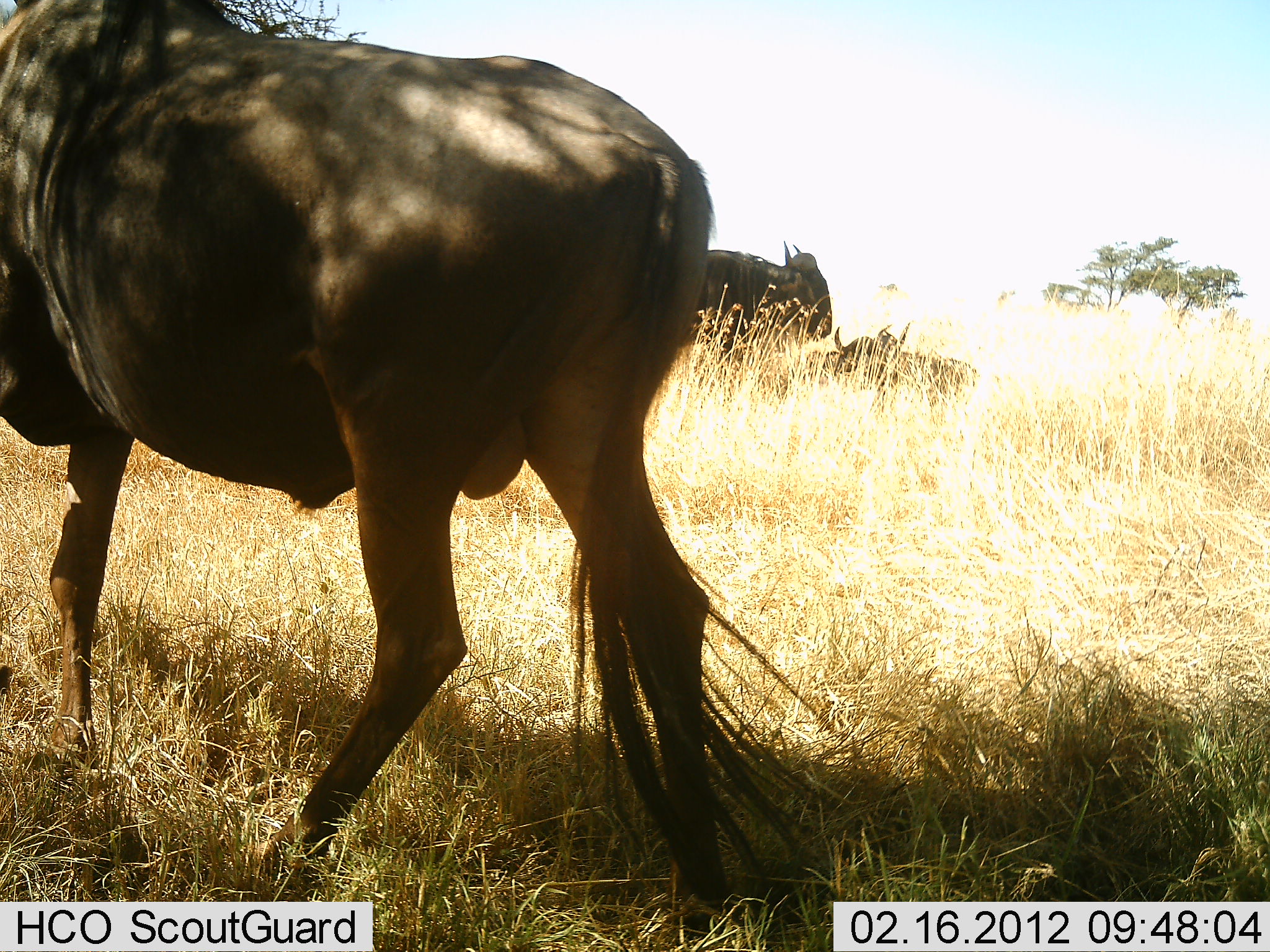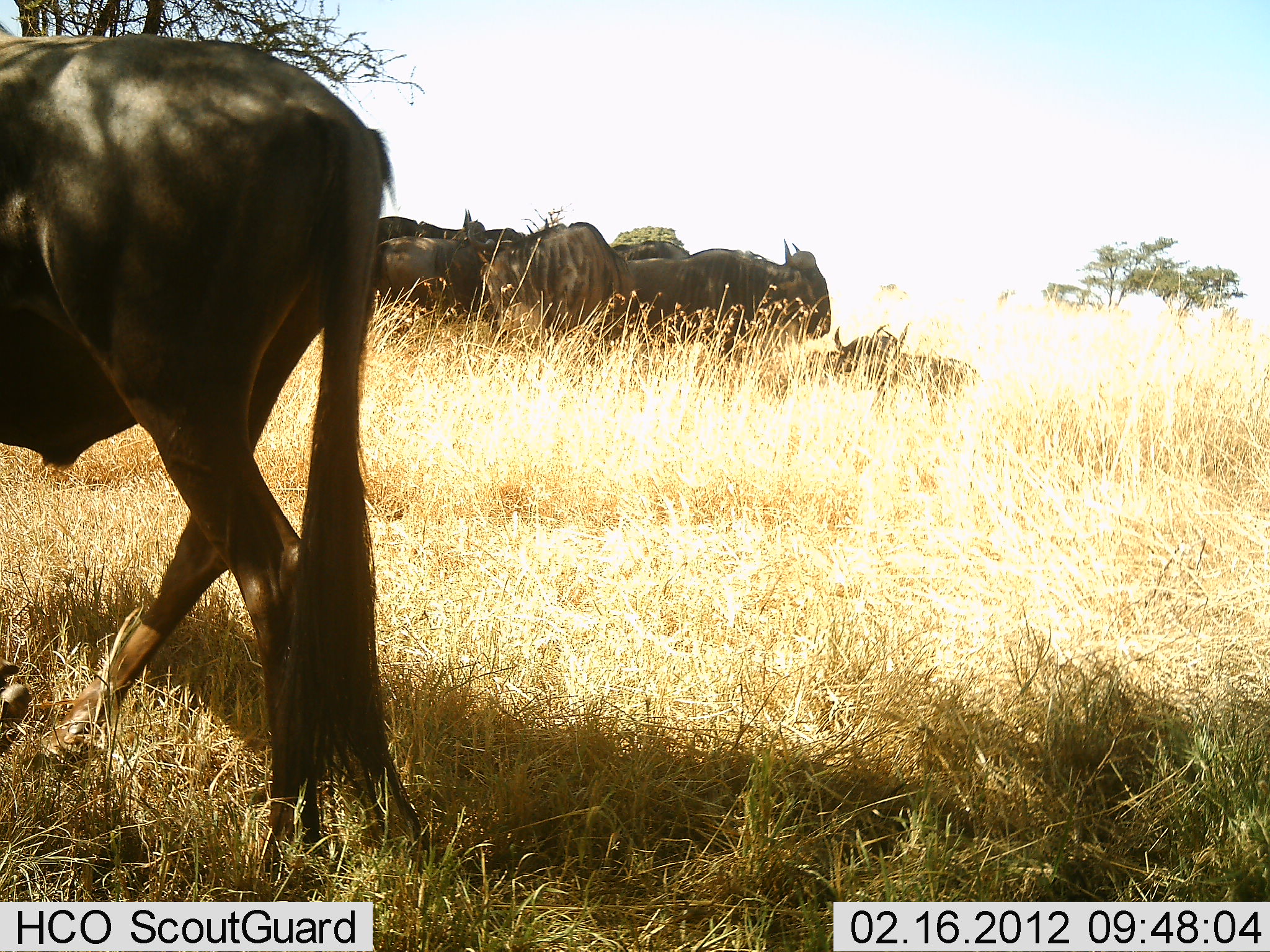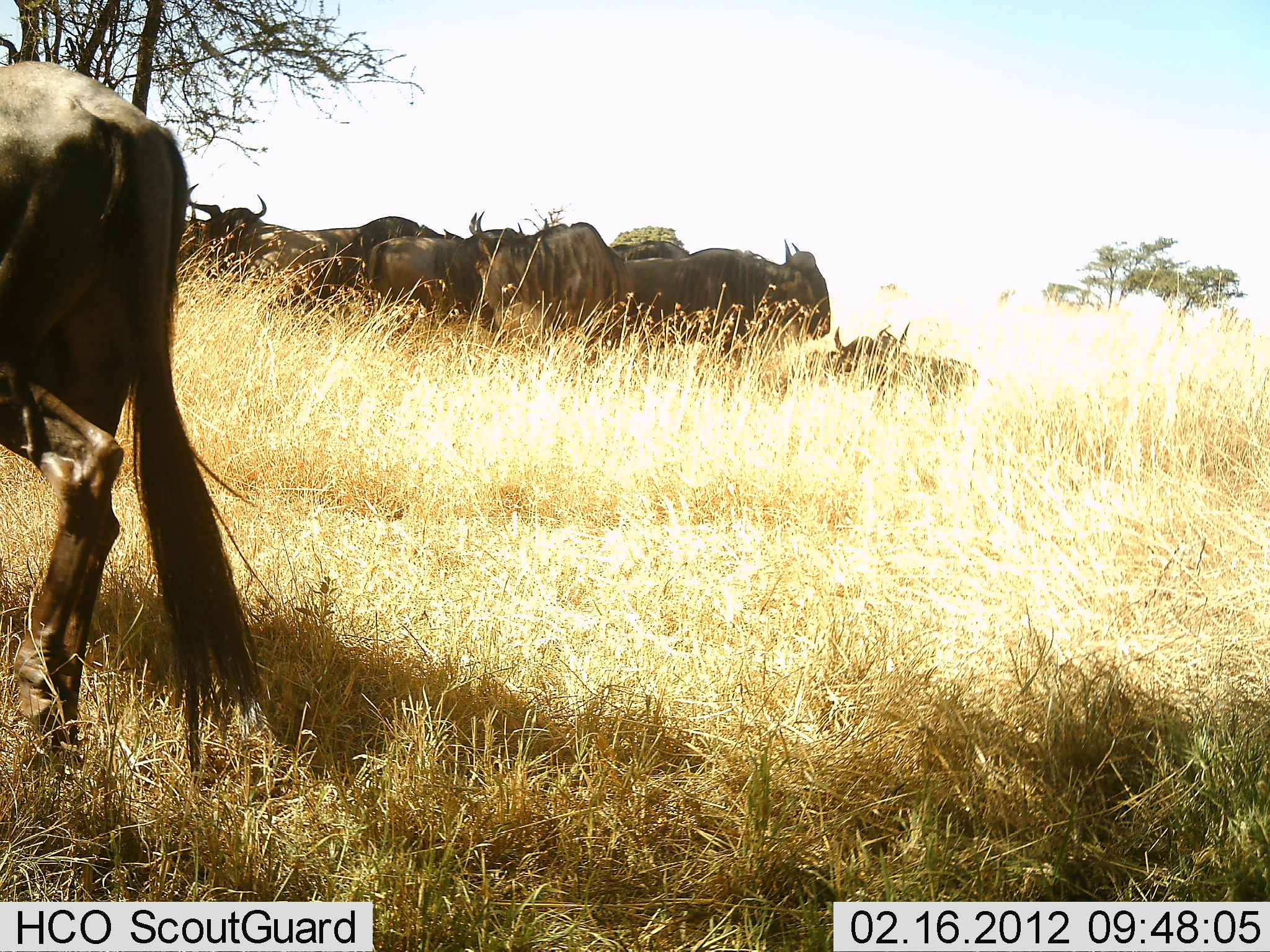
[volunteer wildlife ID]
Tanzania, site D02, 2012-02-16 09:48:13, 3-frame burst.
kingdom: Animalia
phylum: Chordata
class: Mammalia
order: Artiodactyla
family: Bovidae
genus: Connochaetes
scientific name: Connochaetes taurinus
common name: blue wildebeest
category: wildebeest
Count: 7.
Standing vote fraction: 63%.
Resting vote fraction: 68%.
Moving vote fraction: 63%.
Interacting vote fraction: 5%.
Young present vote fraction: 0%.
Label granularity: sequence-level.